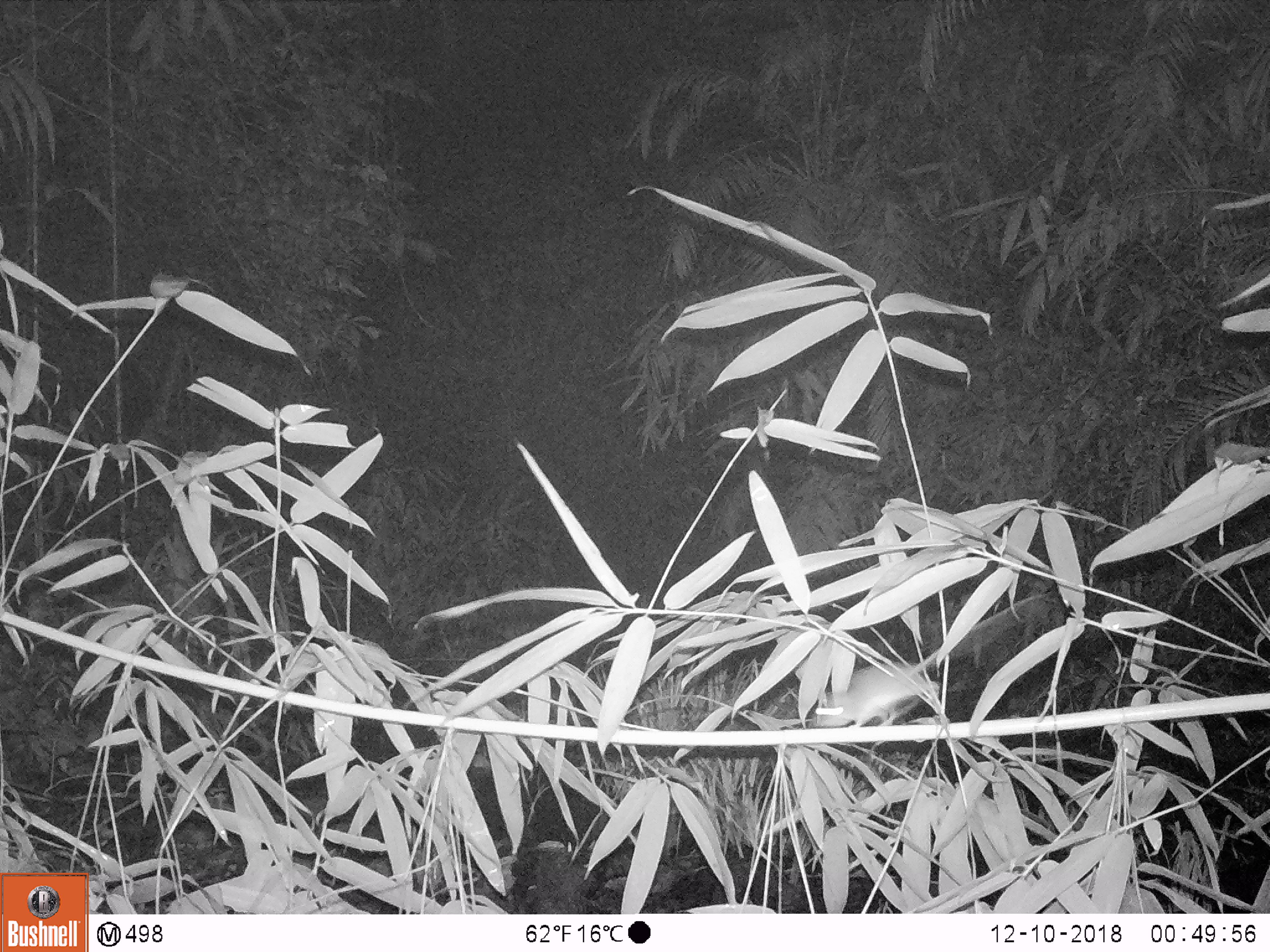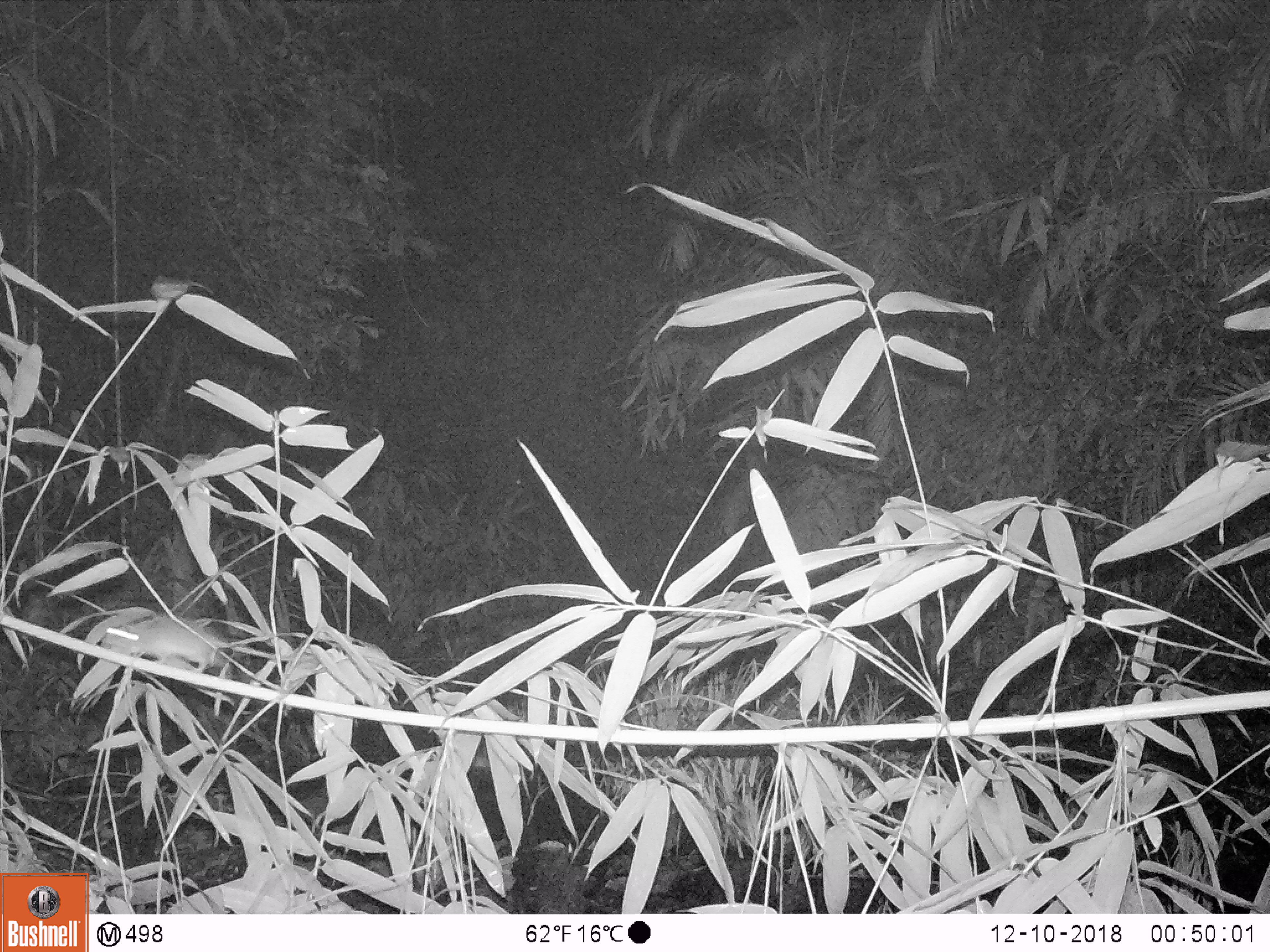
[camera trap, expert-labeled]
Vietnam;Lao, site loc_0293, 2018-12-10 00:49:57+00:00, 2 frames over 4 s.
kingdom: Animalia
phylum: Chordata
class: Mammalia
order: Rodentia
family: Muridae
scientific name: Muridae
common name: old-world mice and rats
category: unidentified murid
Unidentified murid (old-world mice and rats) (Muridae). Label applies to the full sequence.